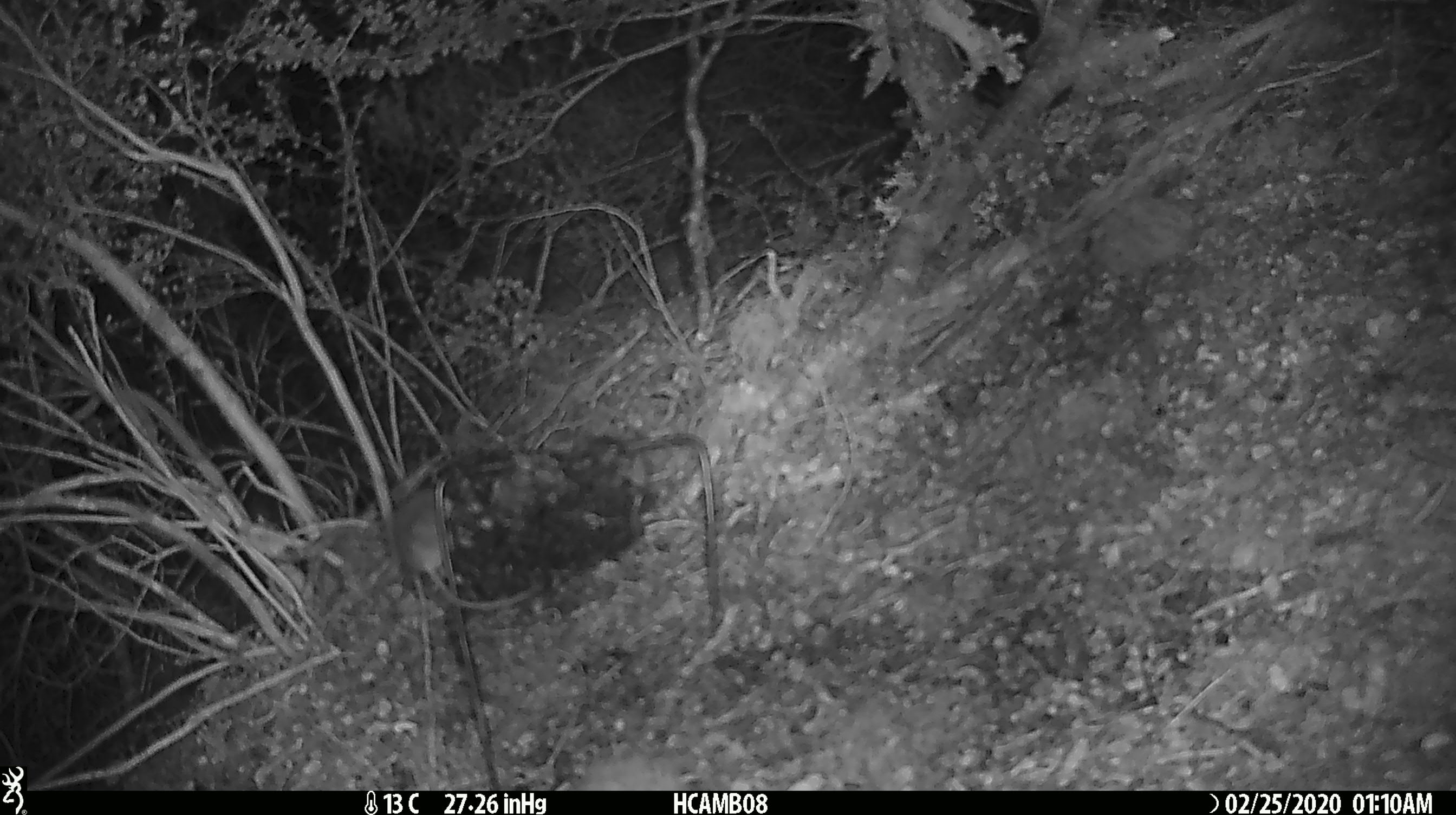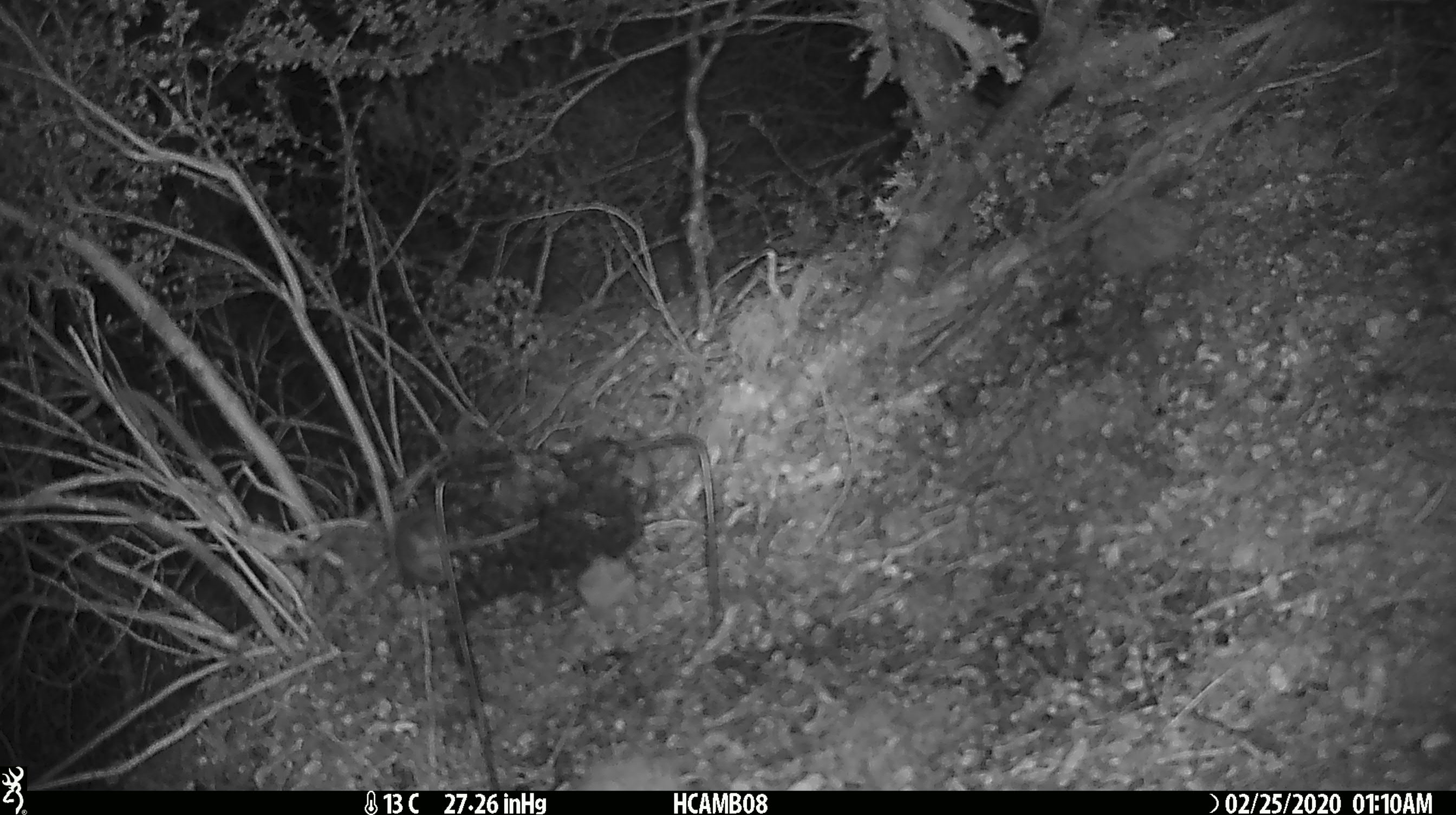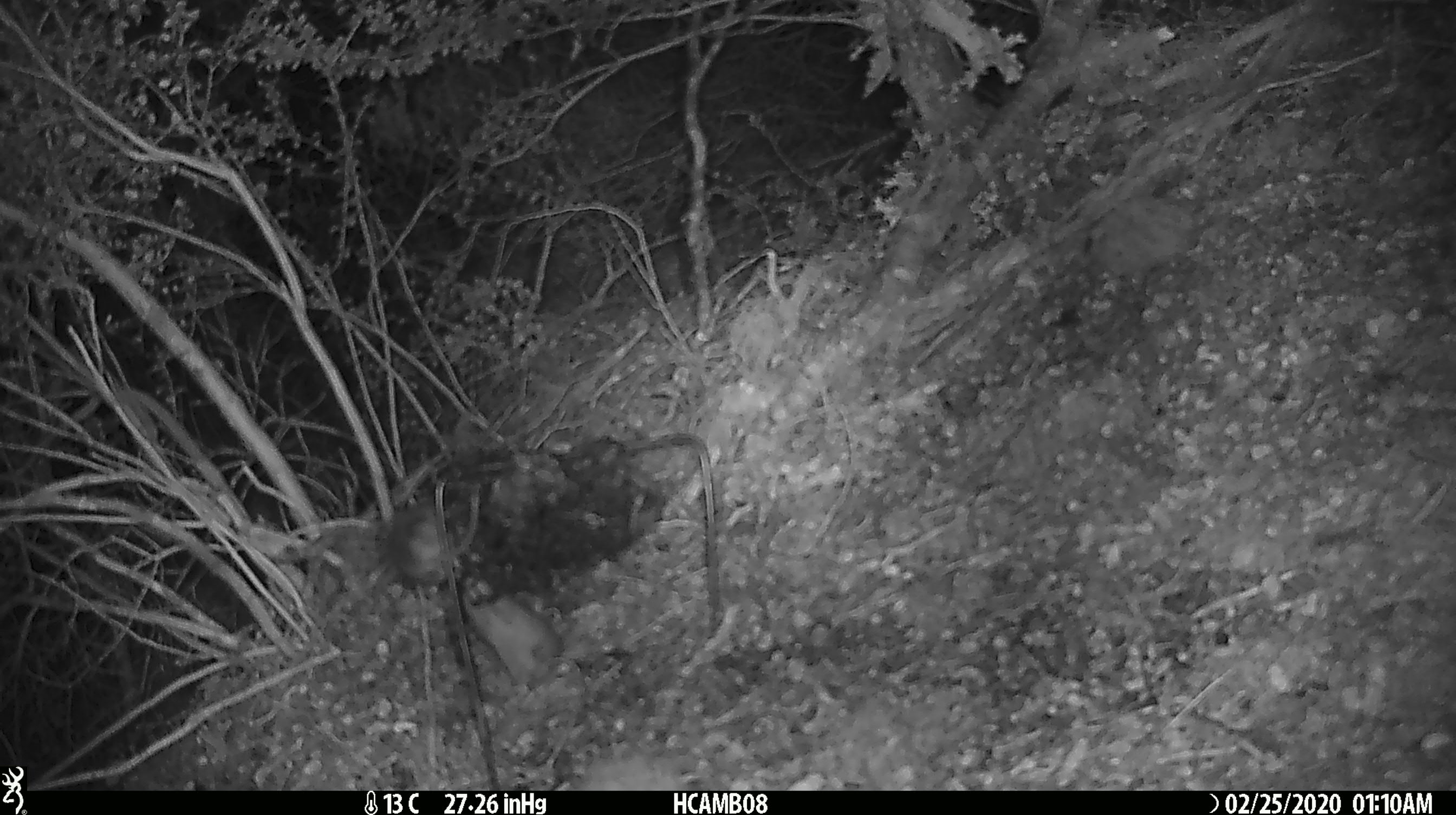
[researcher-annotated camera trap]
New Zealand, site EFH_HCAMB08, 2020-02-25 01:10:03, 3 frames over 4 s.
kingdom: Animalia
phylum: Chordata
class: Mammalia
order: Rodentia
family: Muridae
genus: Mus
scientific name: Mus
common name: mouse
Mouse (Mus).